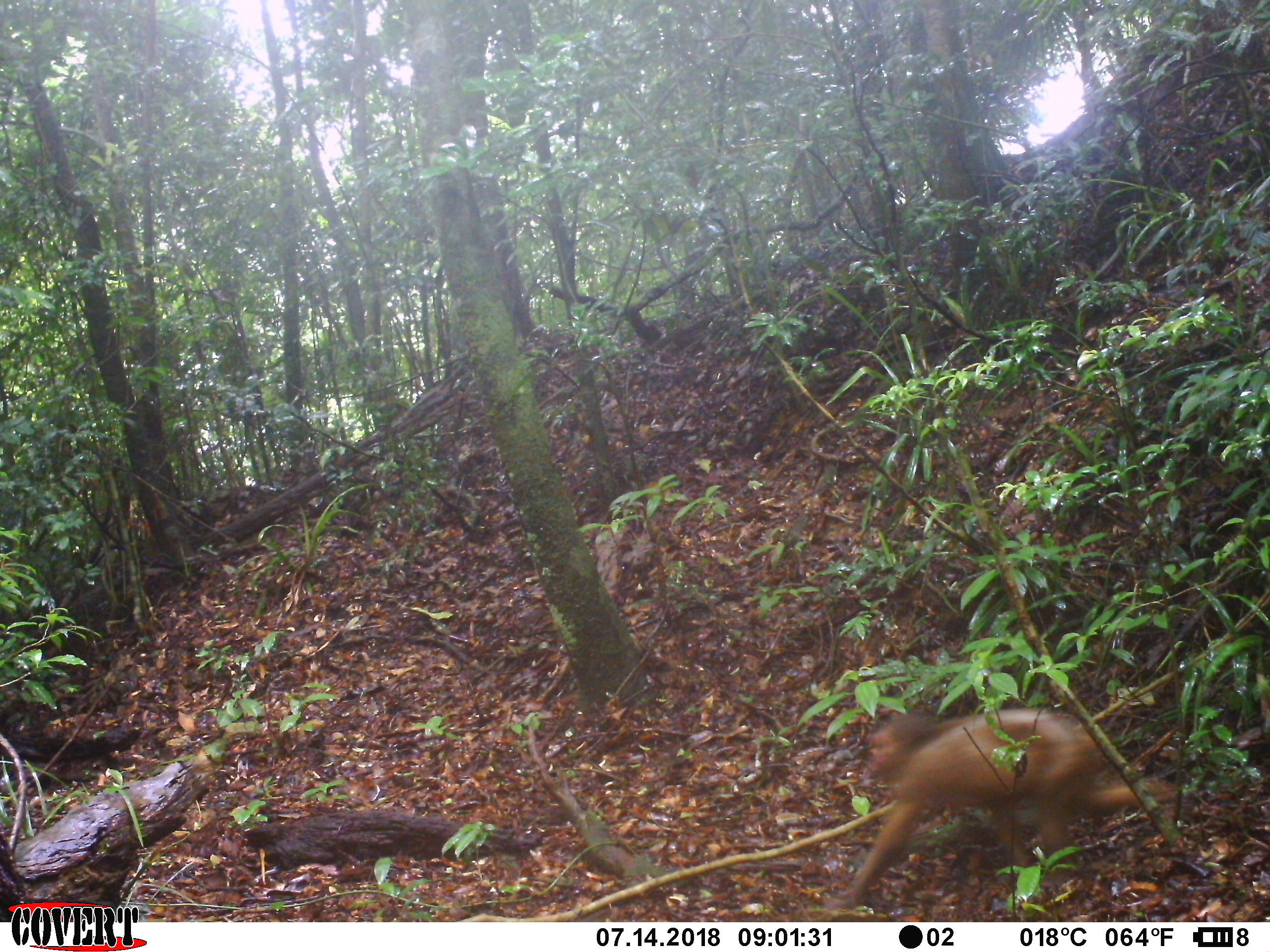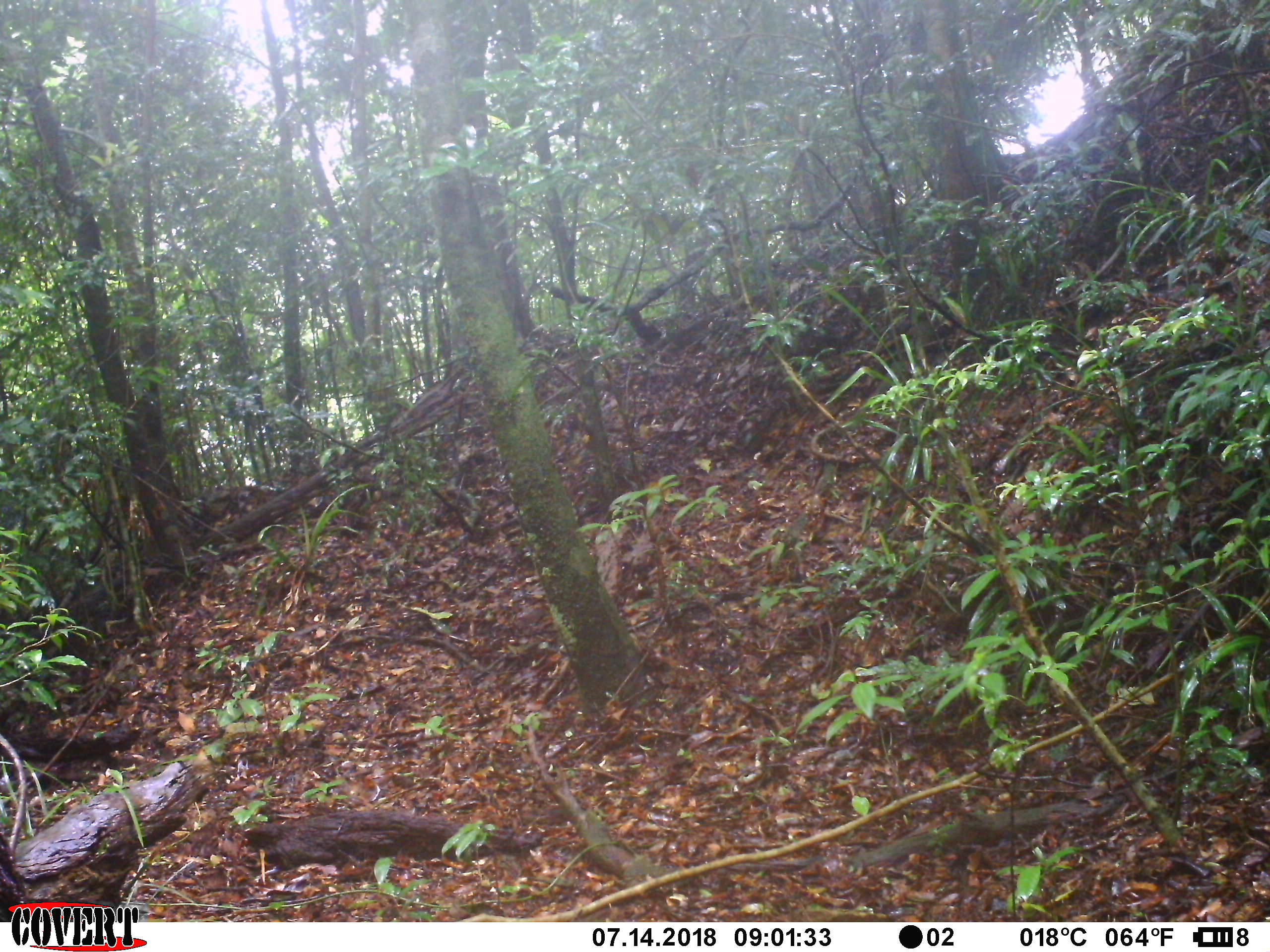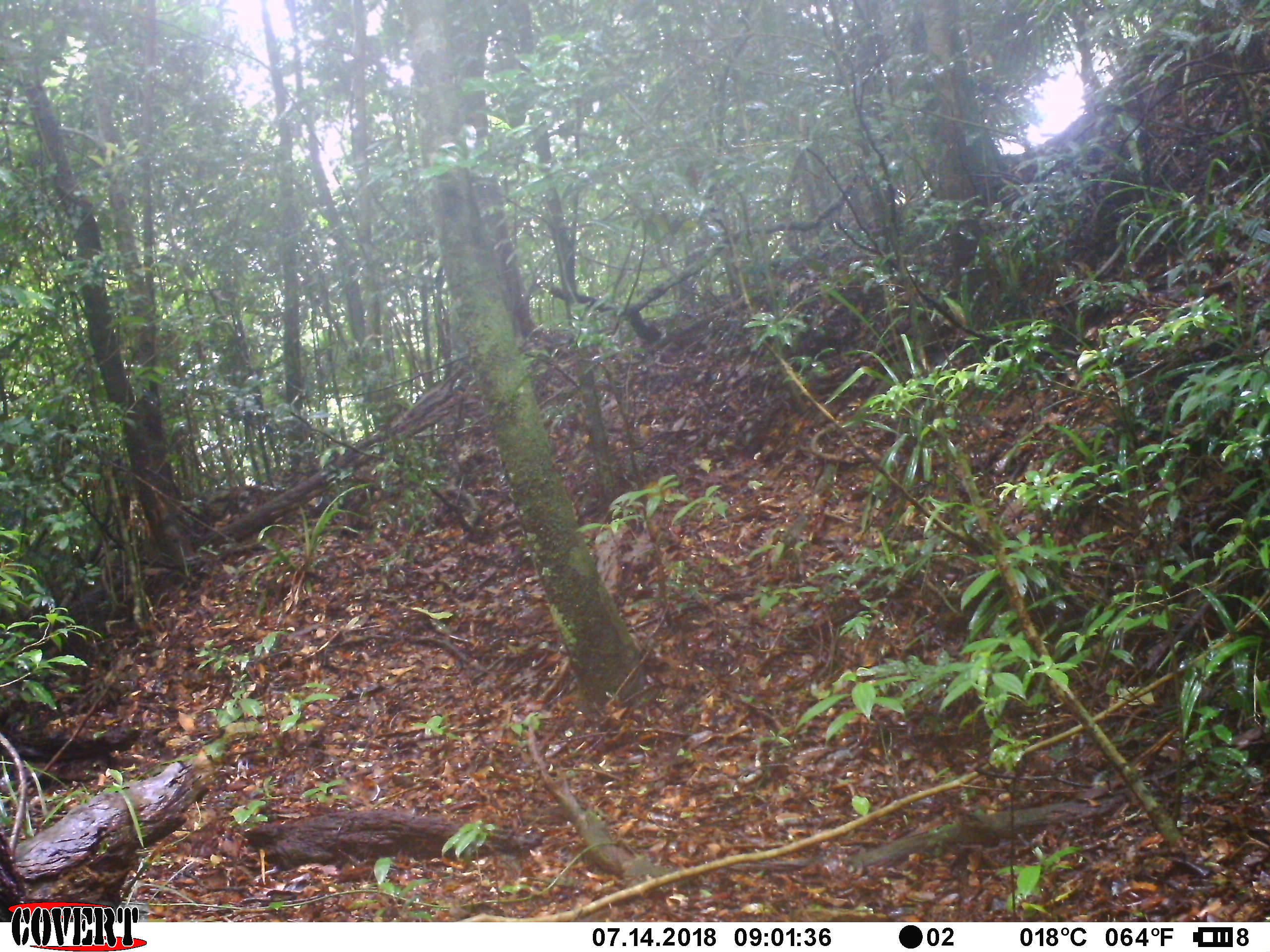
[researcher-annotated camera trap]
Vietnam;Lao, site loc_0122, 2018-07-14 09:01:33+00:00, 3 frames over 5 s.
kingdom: Animalia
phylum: Chordata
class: Mammalia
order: Primates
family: Cercopithecidae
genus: Macaca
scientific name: Macaca arctoides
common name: stump-tailed macaque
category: stump tailed macaque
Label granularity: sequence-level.